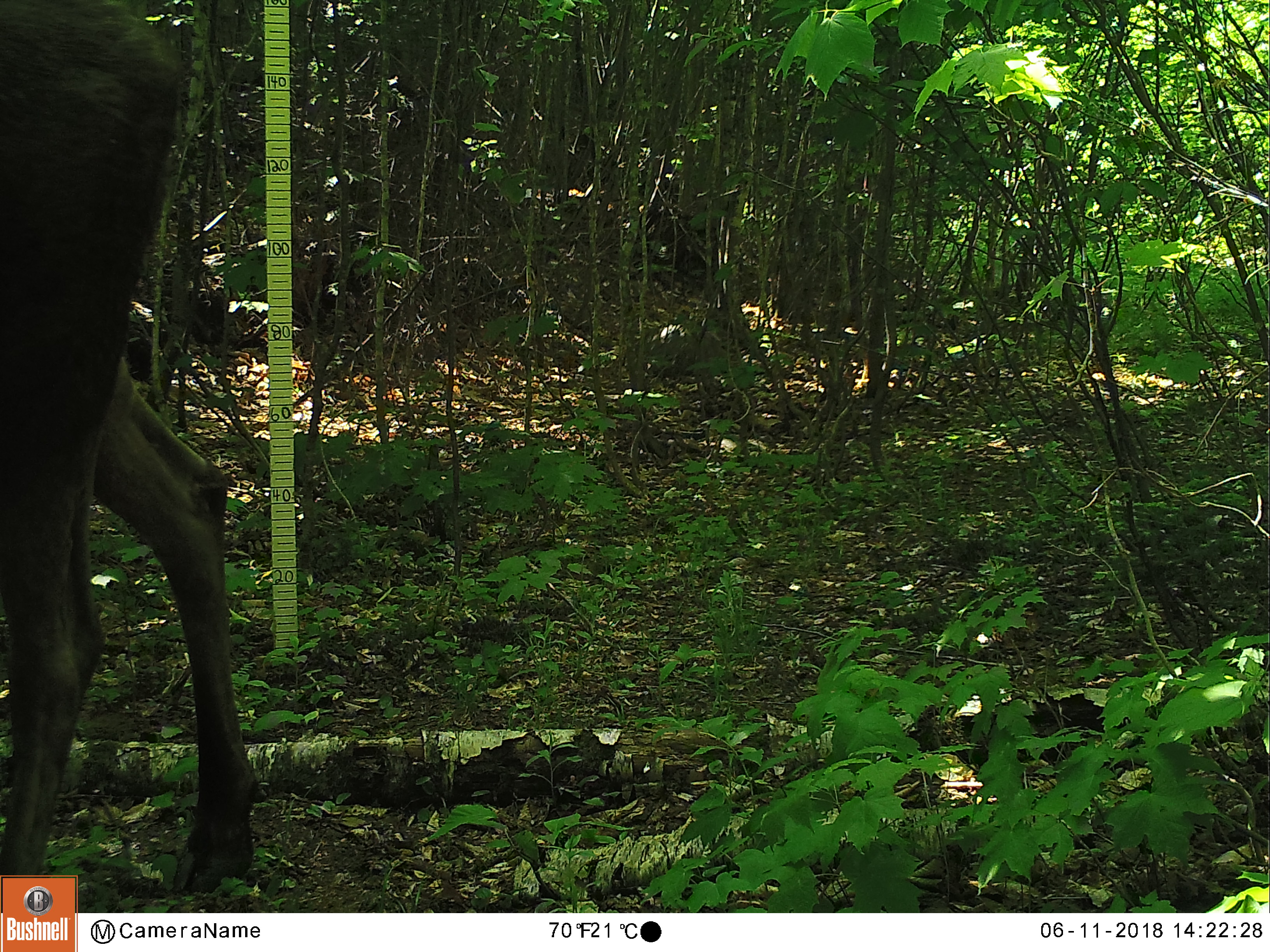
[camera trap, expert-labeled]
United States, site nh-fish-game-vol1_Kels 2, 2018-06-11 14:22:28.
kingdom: Animalia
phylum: Chordata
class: Mammalia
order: Artiodactyla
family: Cervidae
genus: Alces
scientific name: Alces alces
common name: moose